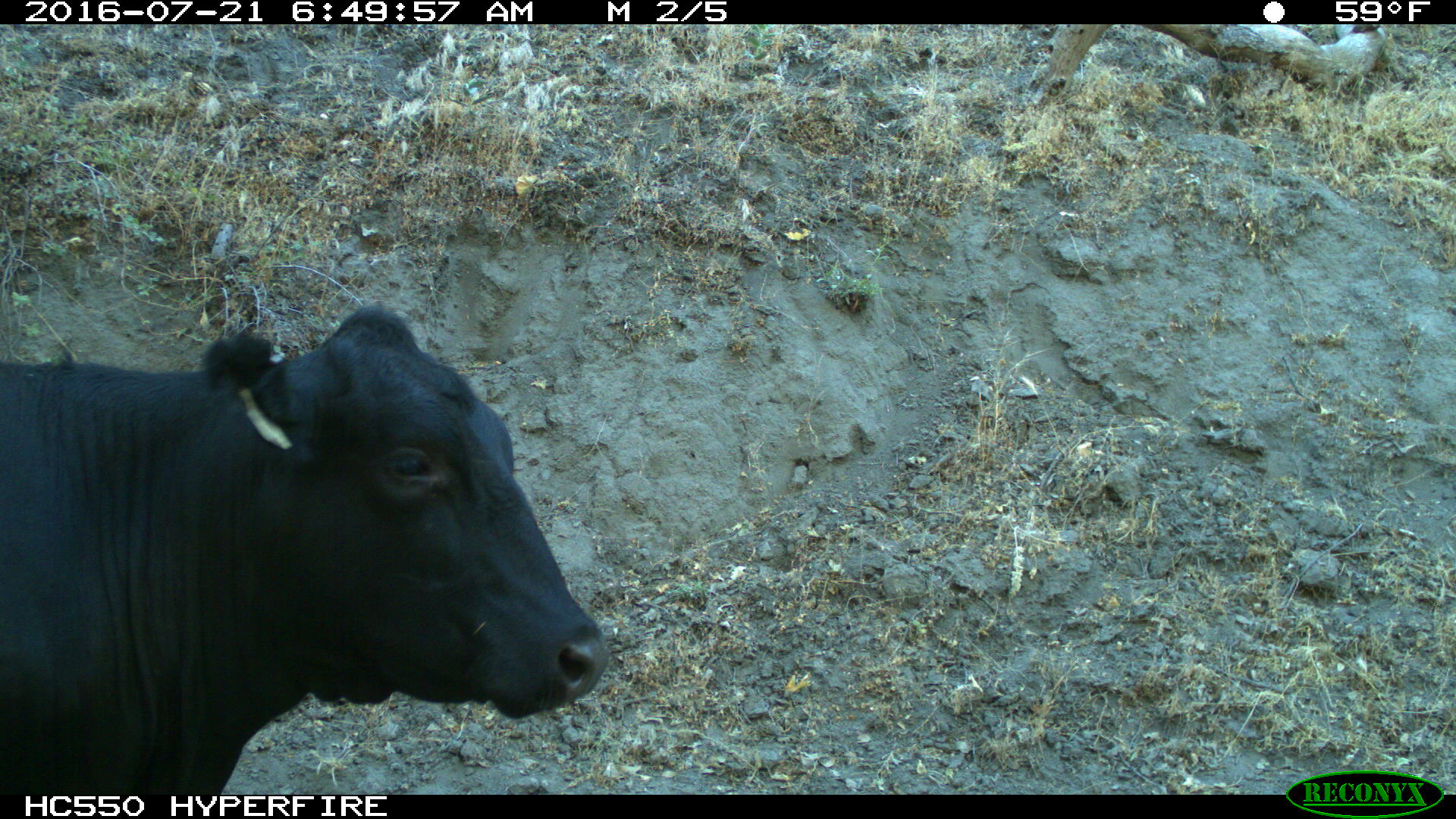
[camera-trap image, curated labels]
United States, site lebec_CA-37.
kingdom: Animalia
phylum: Chordata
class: Mammalia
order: Artiodactyla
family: Bovidae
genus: Bos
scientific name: Bos taurus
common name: domestic cow